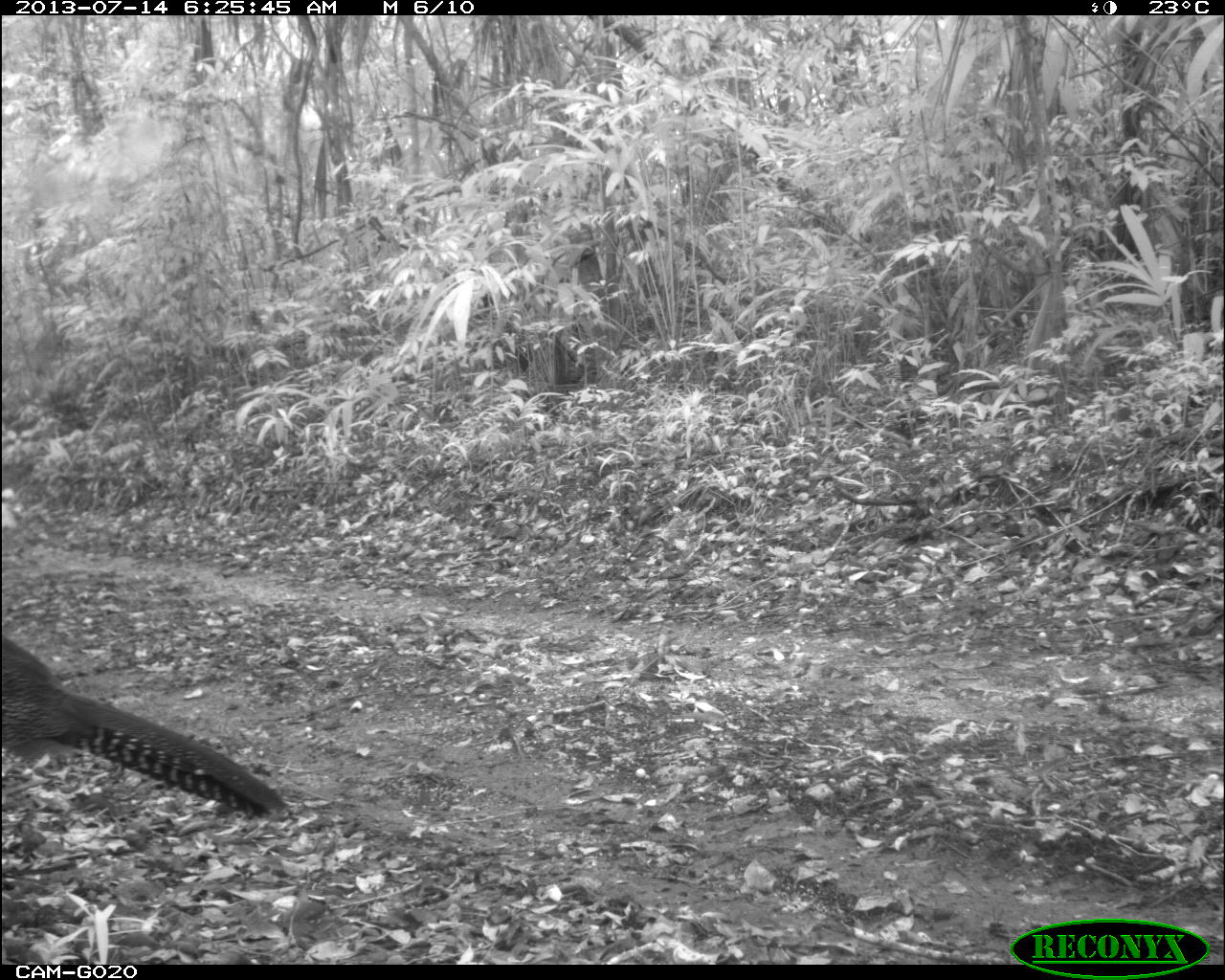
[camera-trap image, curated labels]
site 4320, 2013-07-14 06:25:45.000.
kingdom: Animalia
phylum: Chordata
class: Aves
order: Galliformes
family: Cracidae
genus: Crax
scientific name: Crax rubra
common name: great curassow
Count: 1.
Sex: female.